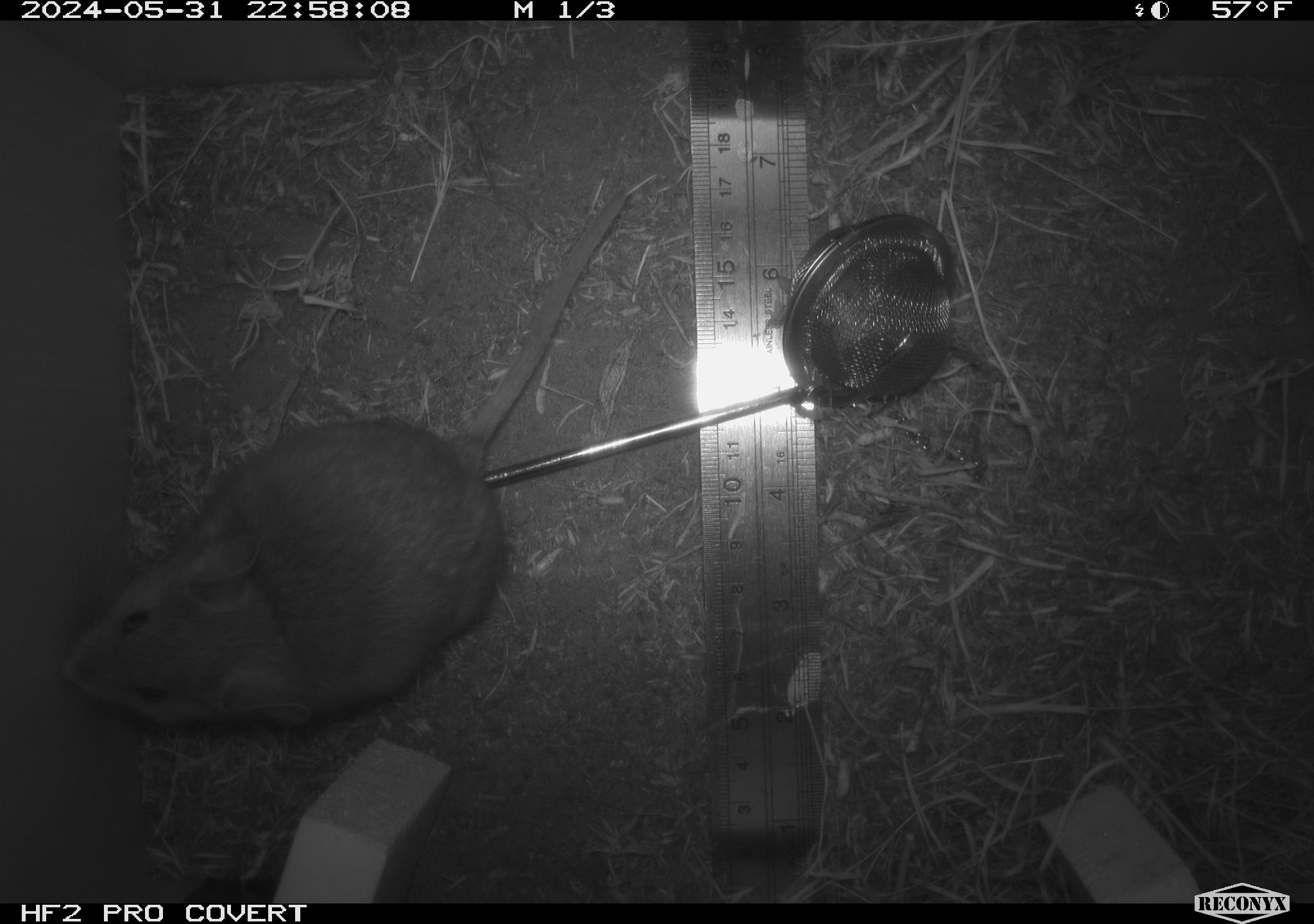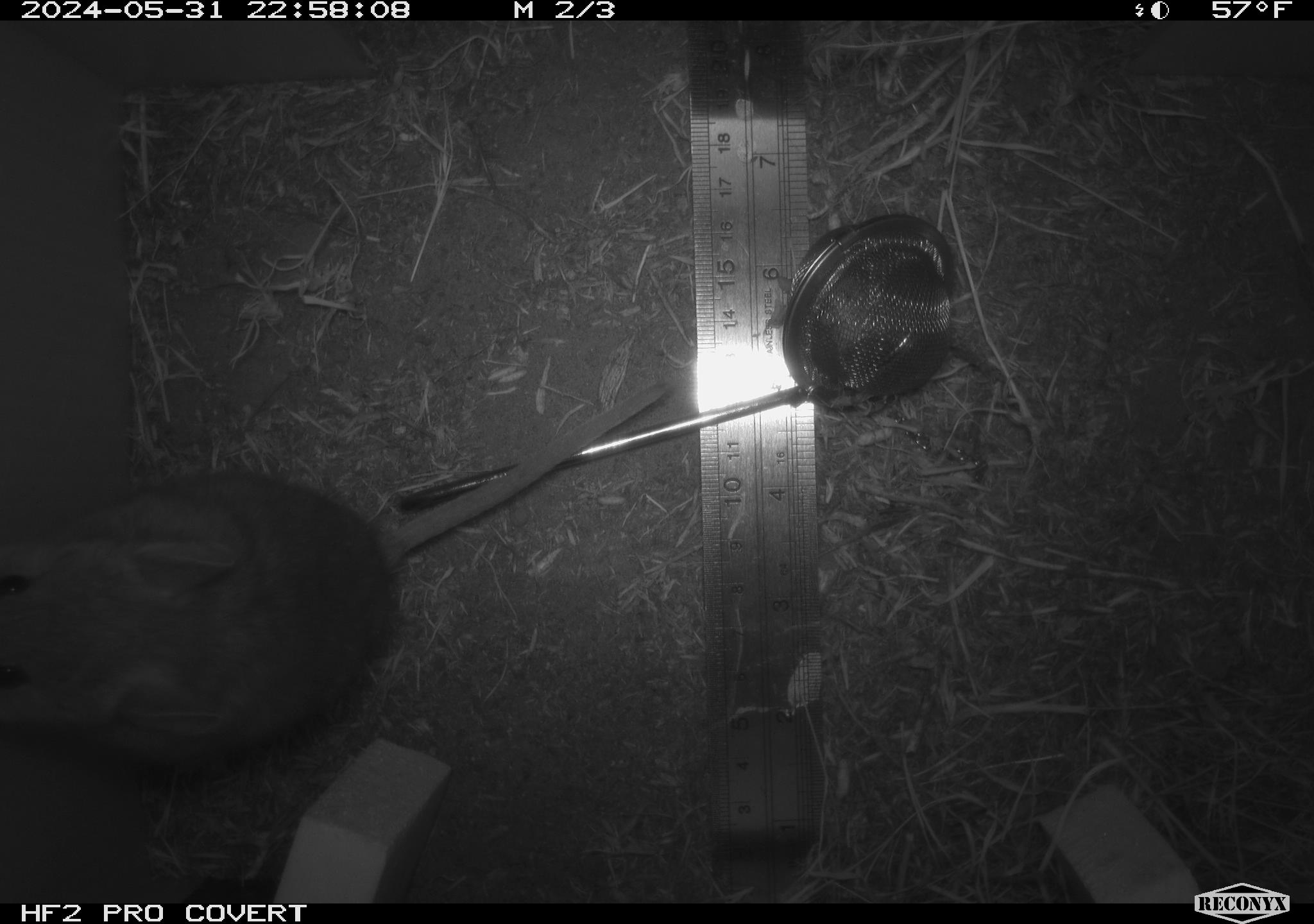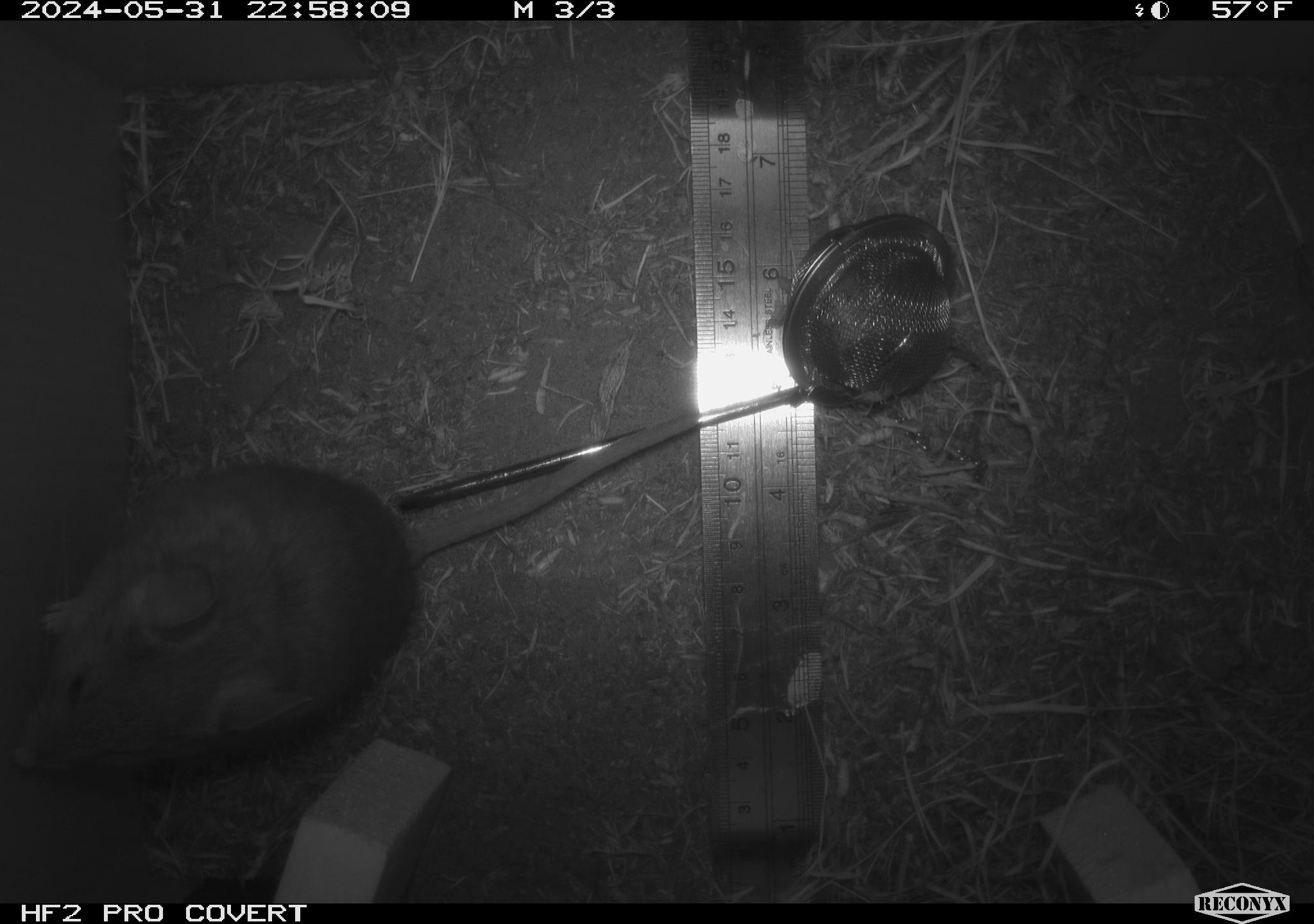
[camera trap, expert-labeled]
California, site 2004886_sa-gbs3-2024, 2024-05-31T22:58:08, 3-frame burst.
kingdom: Animalia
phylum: Chordata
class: Mammalia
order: Rodentia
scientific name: Rodentia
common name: mouse species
Mouse species (Rodentia).